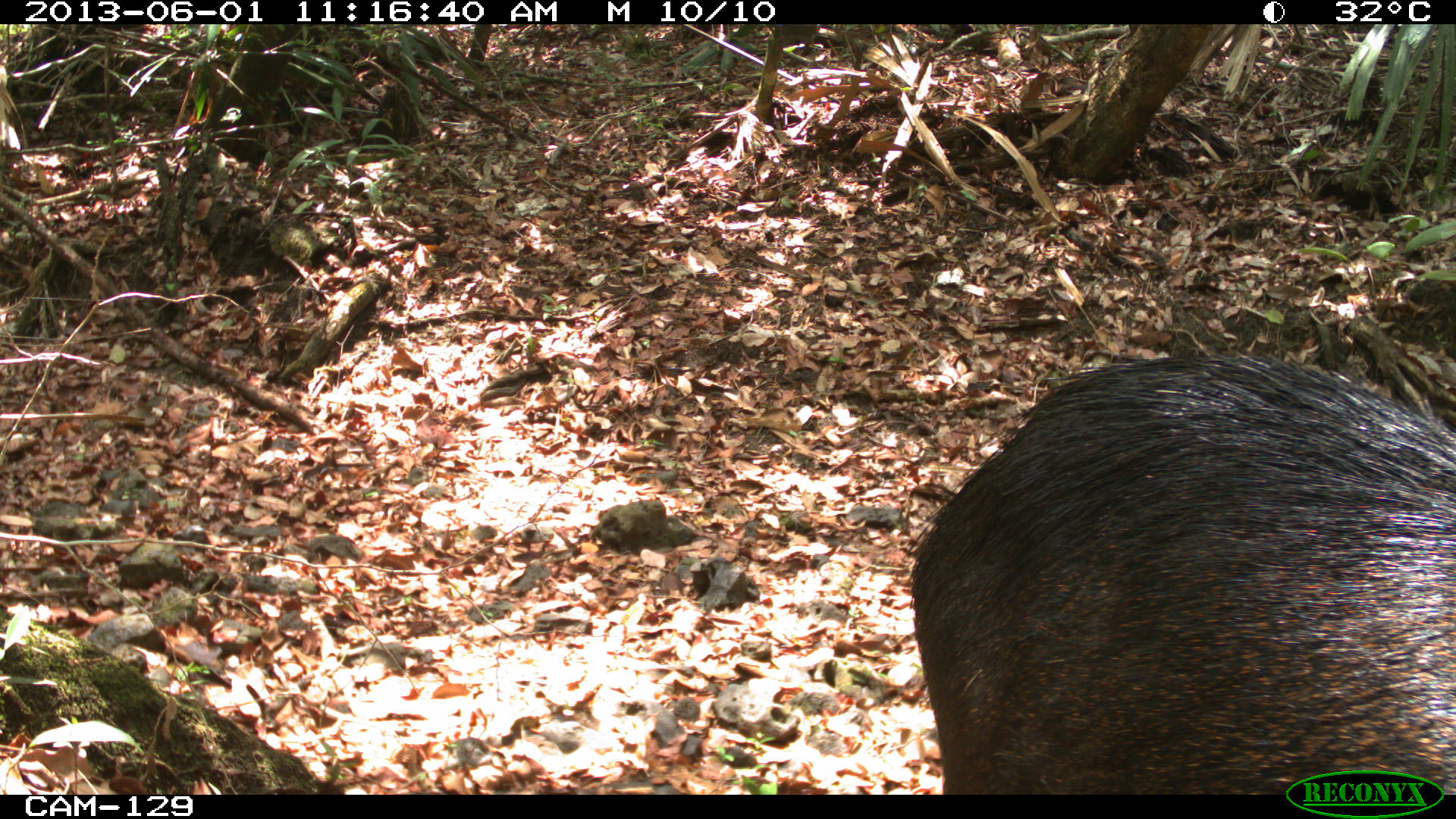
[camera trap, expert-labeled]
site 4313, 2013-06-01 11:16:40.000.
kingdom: Animalia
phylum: Chordata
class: Mammalia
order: Artiodactyla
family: Tayassuidae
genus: Tayassu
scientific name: Tayassu pecari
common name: white-lipped peccary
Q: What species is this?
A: Tayassu pecari (white-lipped peccary).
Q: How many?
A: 6.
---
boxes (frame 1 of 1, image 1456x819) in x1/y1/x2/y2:
tayassu pecari: 900/345/1455/793